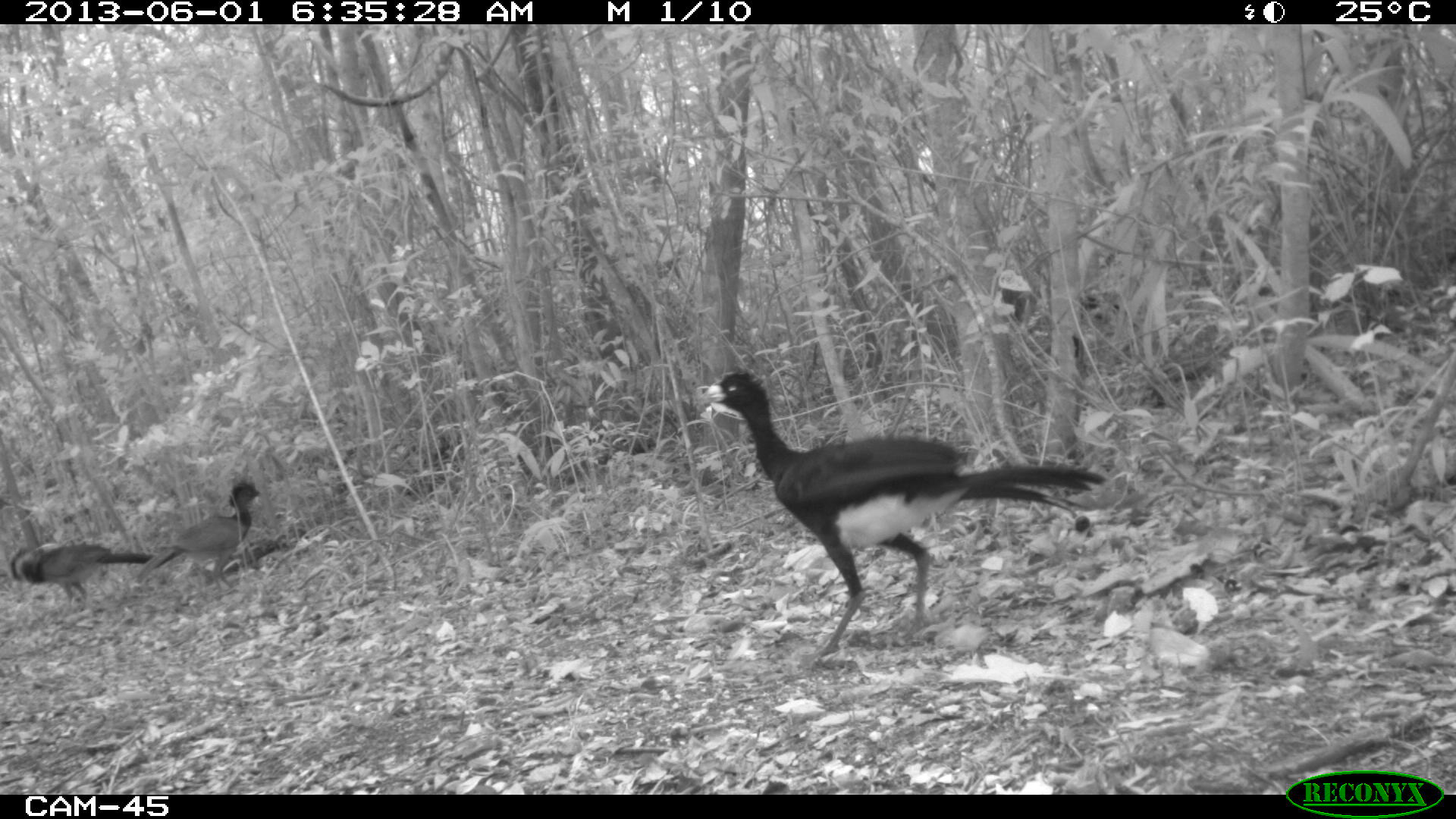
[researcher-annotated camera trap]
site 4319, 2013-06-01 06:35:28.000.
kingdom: Animalia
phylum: Chordata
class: Aves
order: Galliformes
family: Cracidae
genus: Crax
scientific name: Crax rubra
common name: great curassow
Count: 4.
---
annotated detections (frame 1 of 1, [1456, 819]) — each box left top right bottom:
crax rubra: 693 368 1106 670; 136 480 261 593; 4 540 154 616